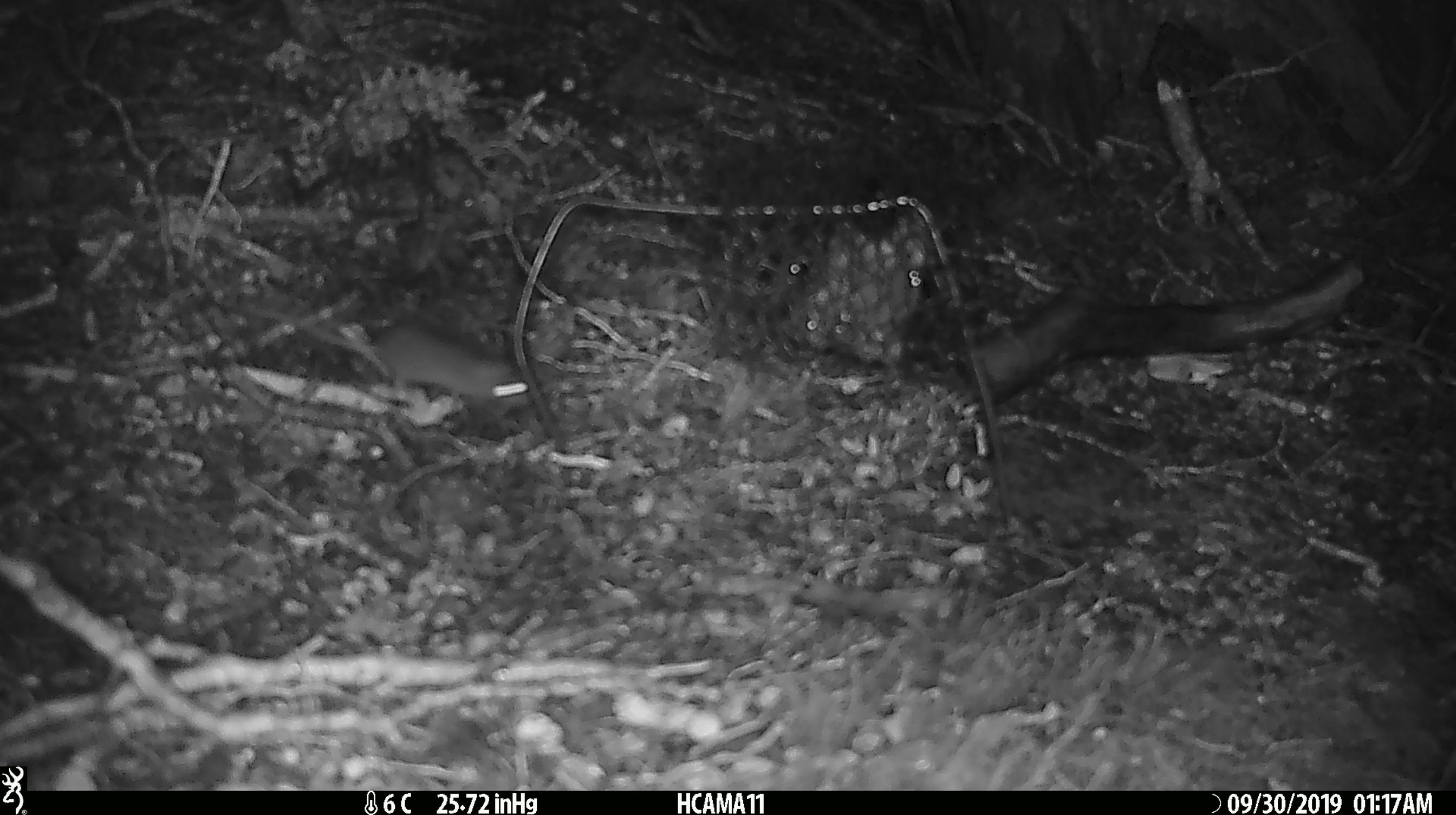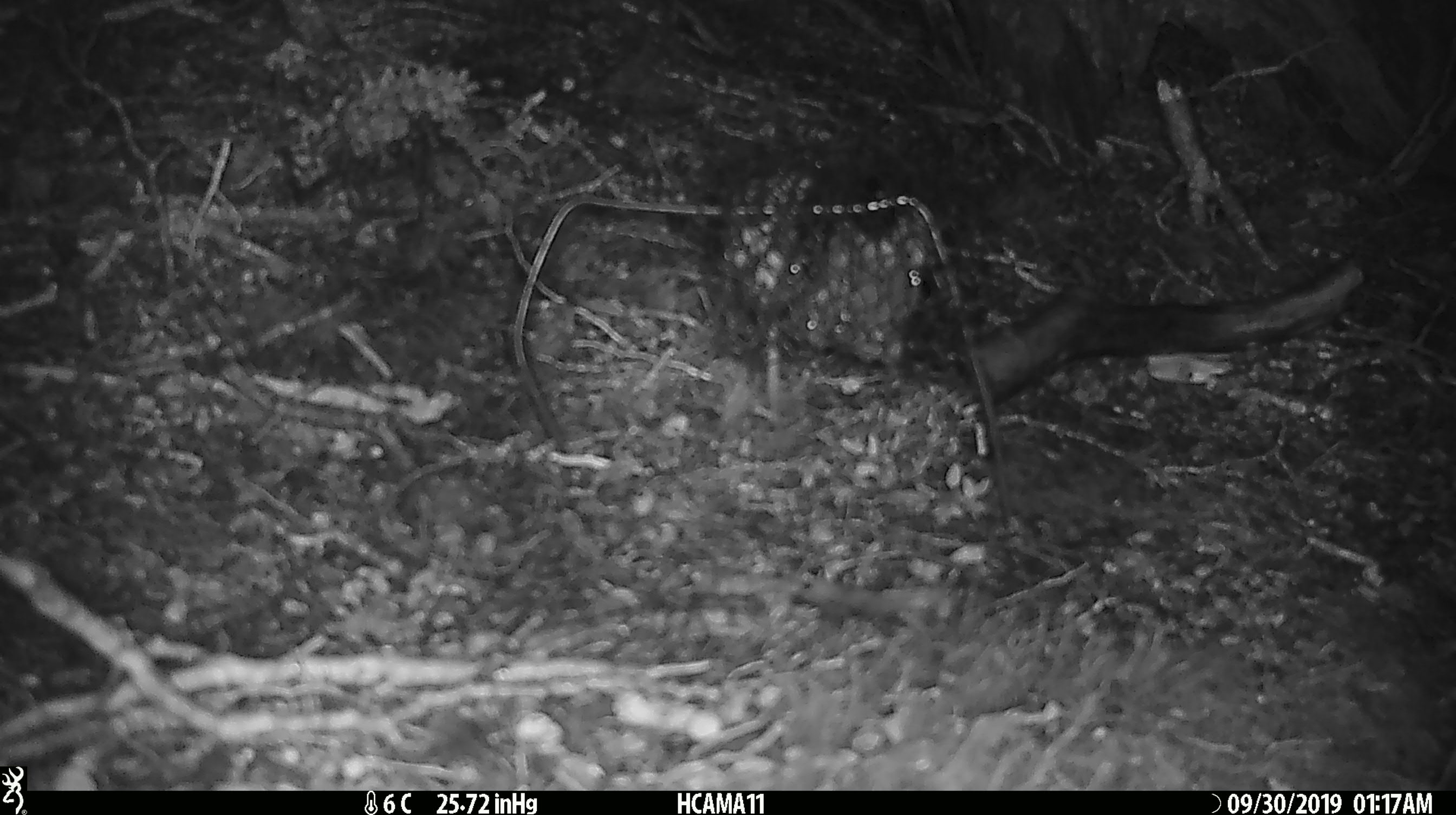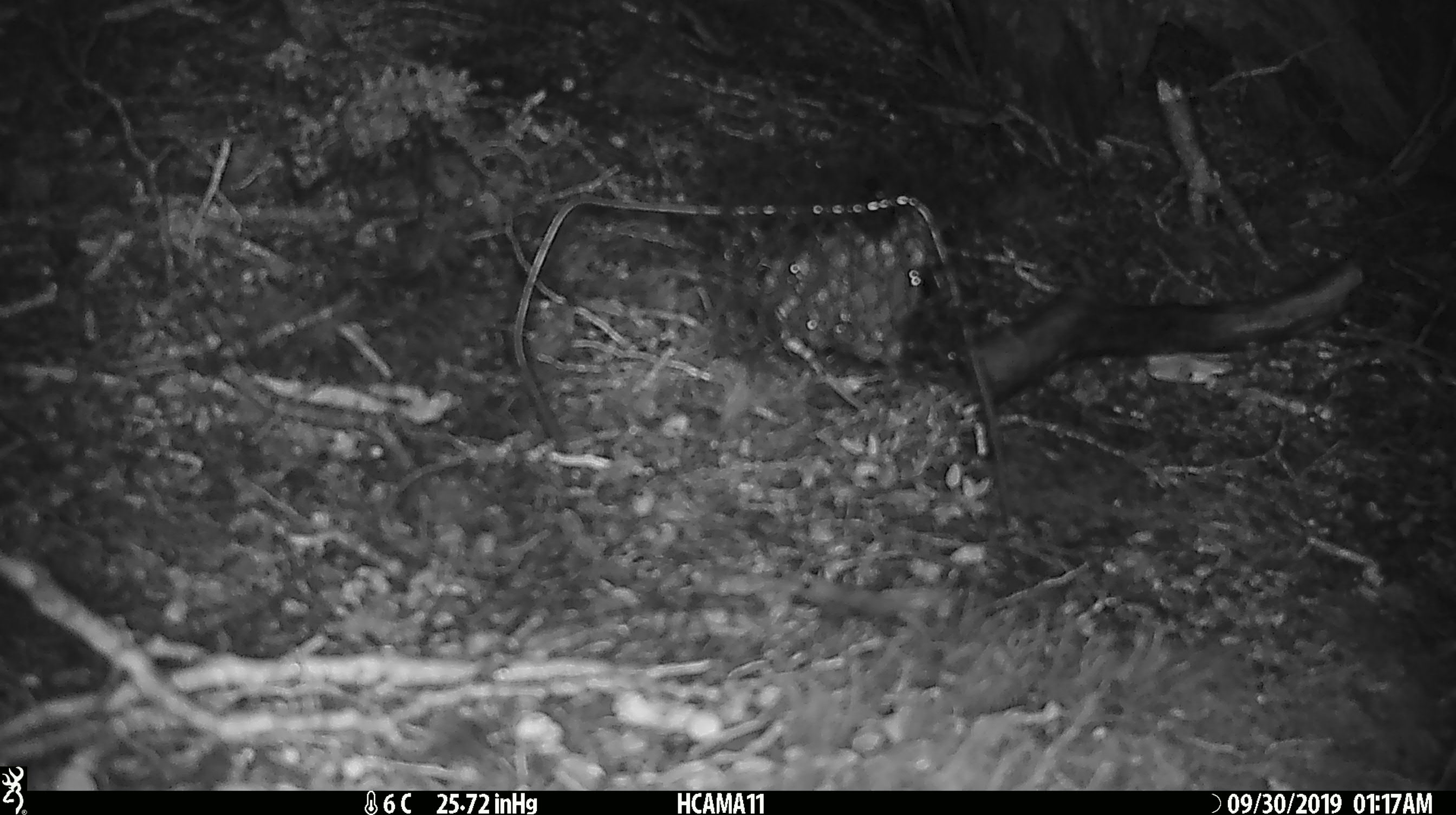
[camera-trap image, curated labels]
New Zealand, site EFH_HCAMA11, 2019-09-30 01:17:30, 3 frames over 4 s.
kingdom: Animalia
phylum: Chordata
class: Mammalia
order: Rodentia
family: Muridae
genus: Mus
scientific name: Mus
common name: mouse